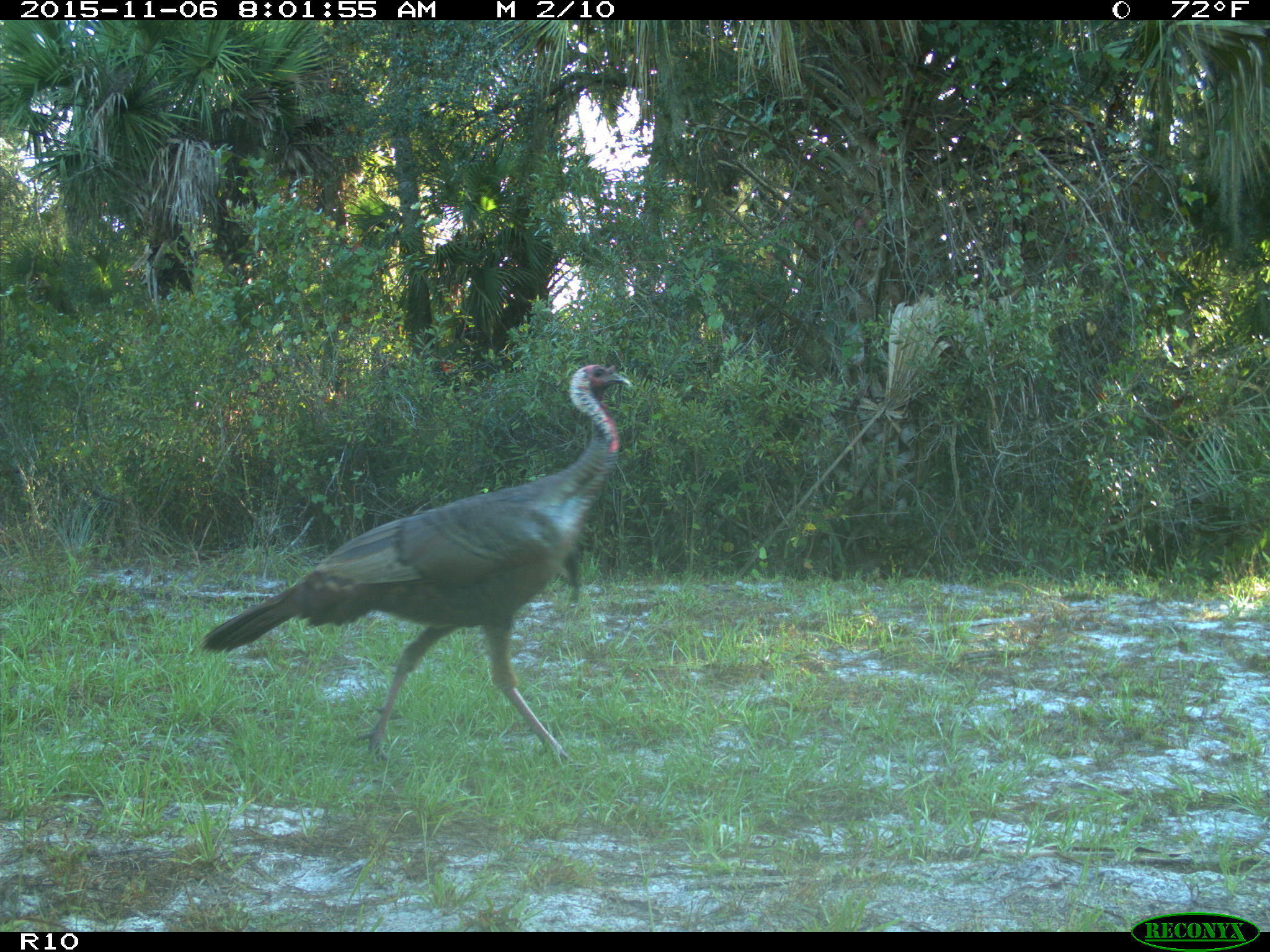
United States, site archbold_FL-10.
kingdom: Animalia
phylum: Chordata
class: Aves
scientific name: Aves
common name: birds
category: unidentified bird